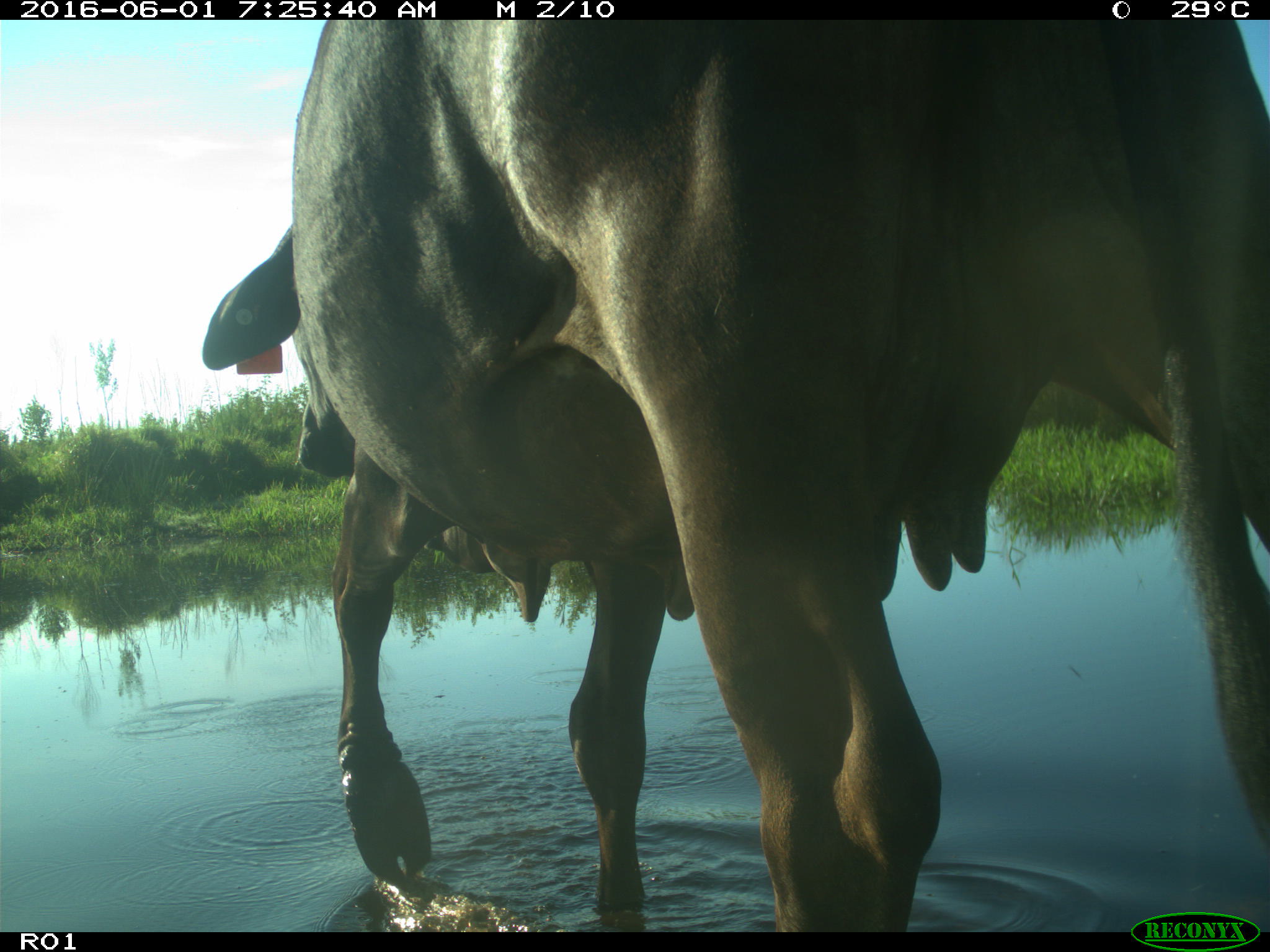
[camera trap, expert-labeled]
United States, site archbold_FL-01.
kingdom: Animalia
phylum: Chordata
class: Mammalia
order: Artiodactyla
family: Bovidae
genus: Bos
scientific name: Bos taurus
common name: domestic cow